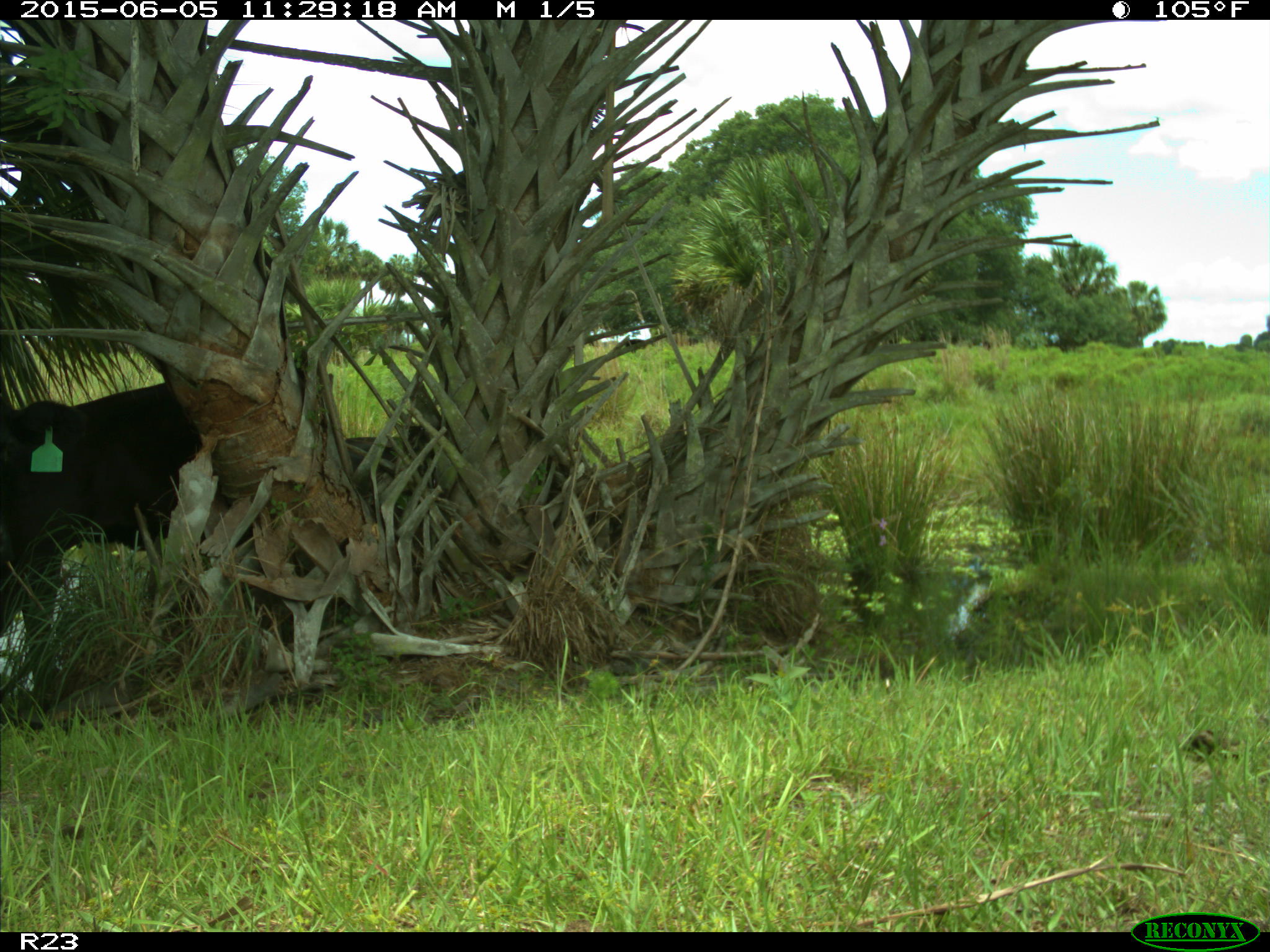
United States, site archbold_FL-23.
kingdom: Animalia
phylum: Chordata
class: Mammalia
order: Artiodactyla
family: Bovidae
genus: Bos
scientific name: Bos taurus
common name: domestic cow